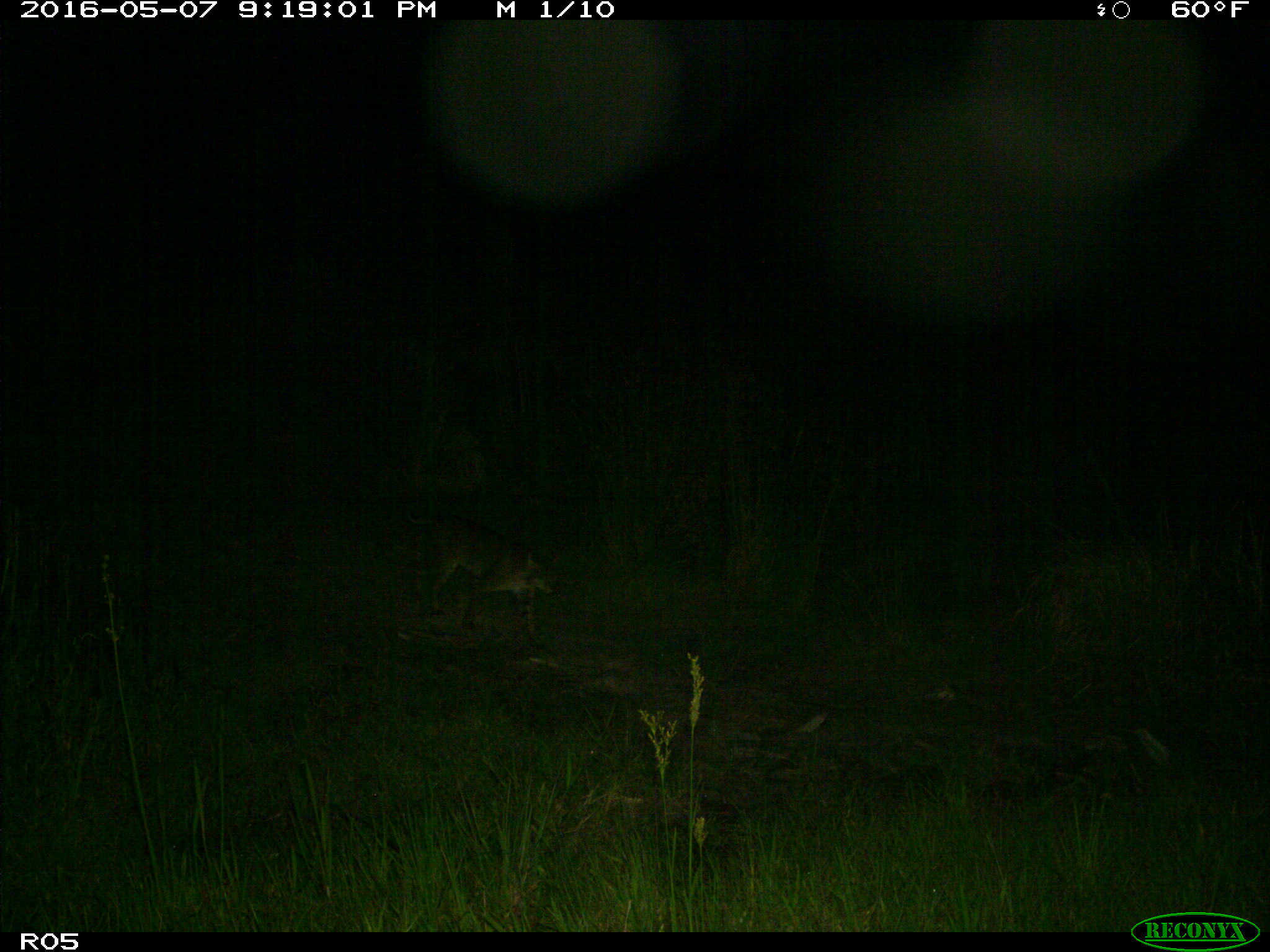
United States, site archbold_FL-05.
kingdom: Animalia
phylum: Chordata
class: Mammalia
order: Carnivora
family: Felidae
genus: Lynx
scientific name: Lynx rufus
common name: bobcat